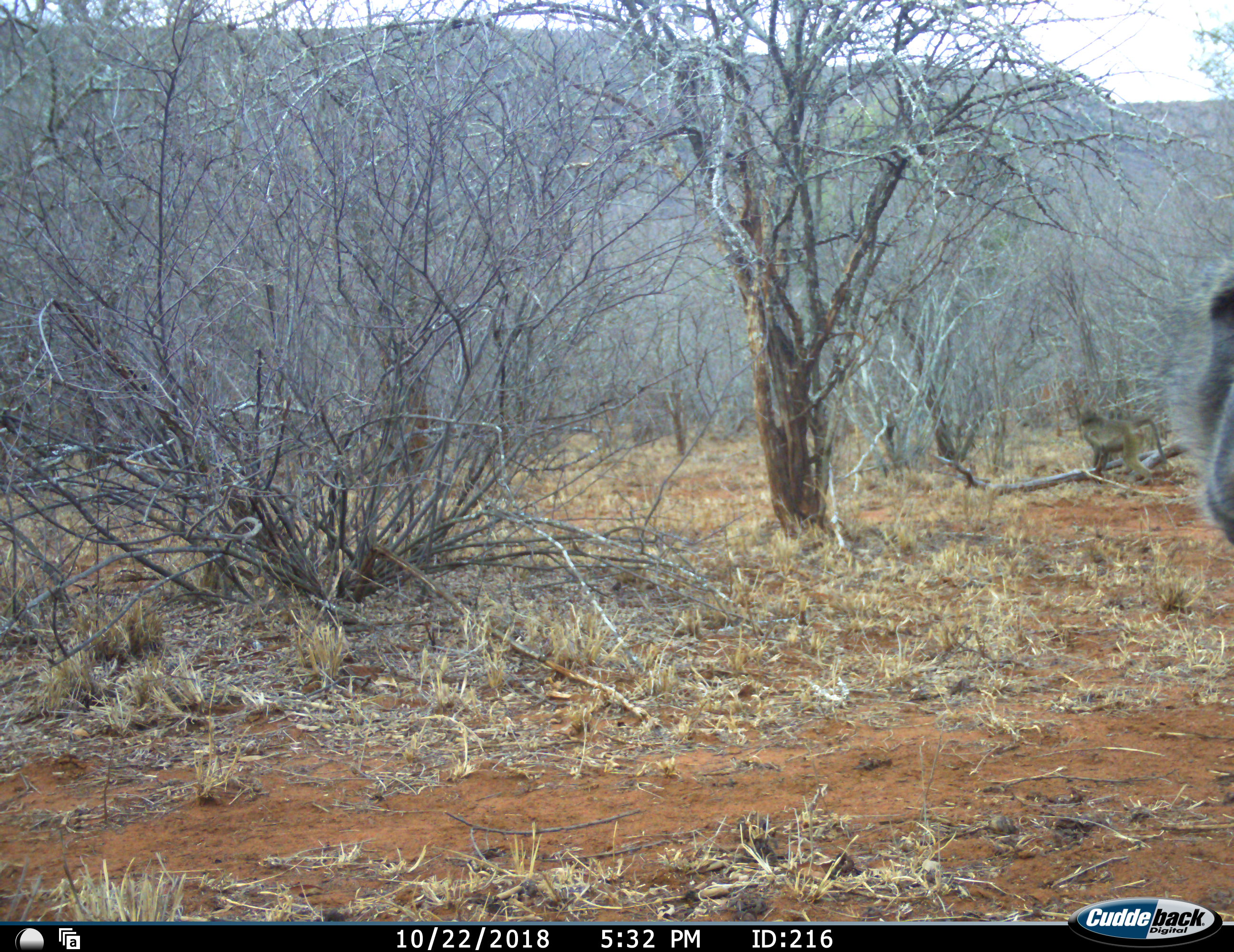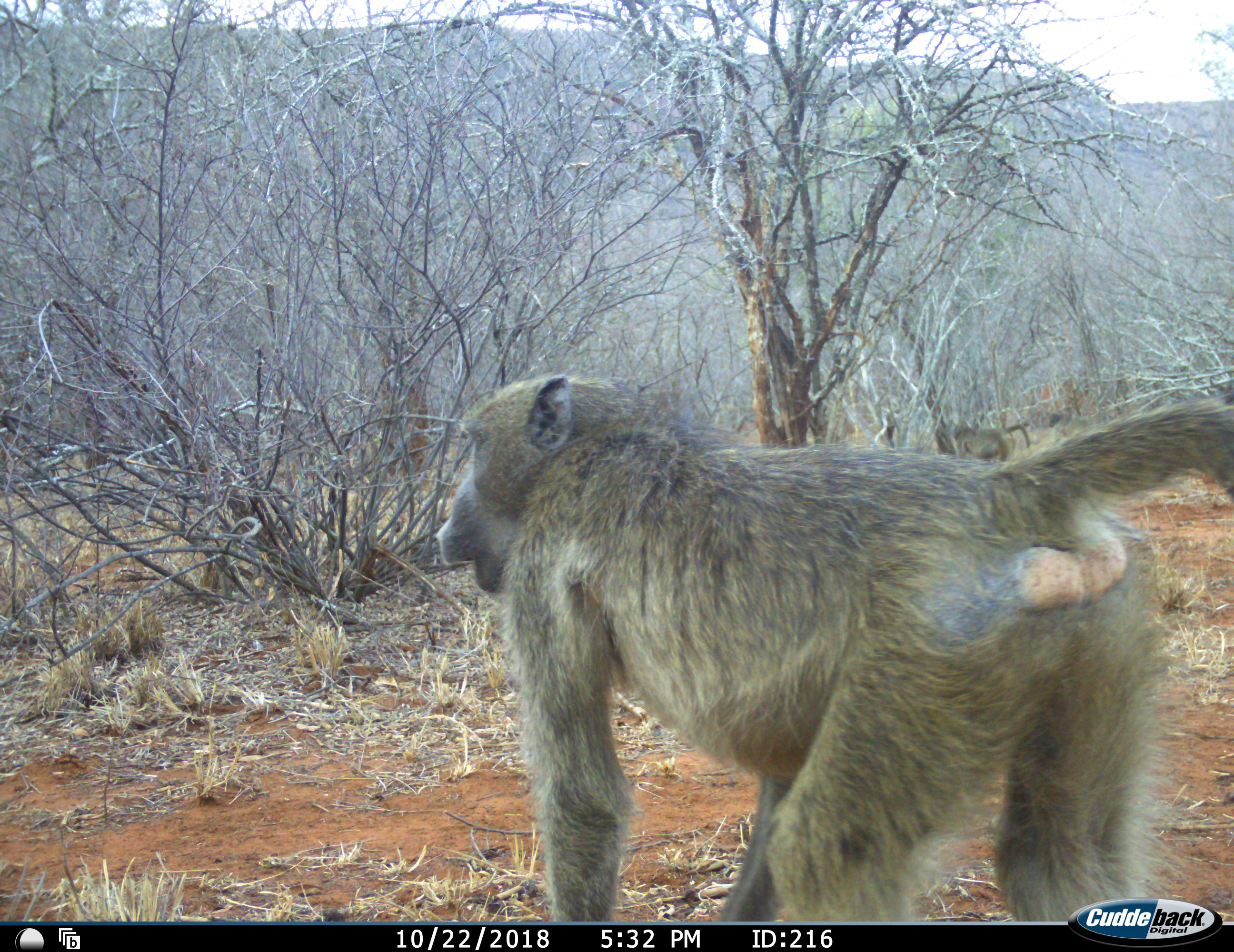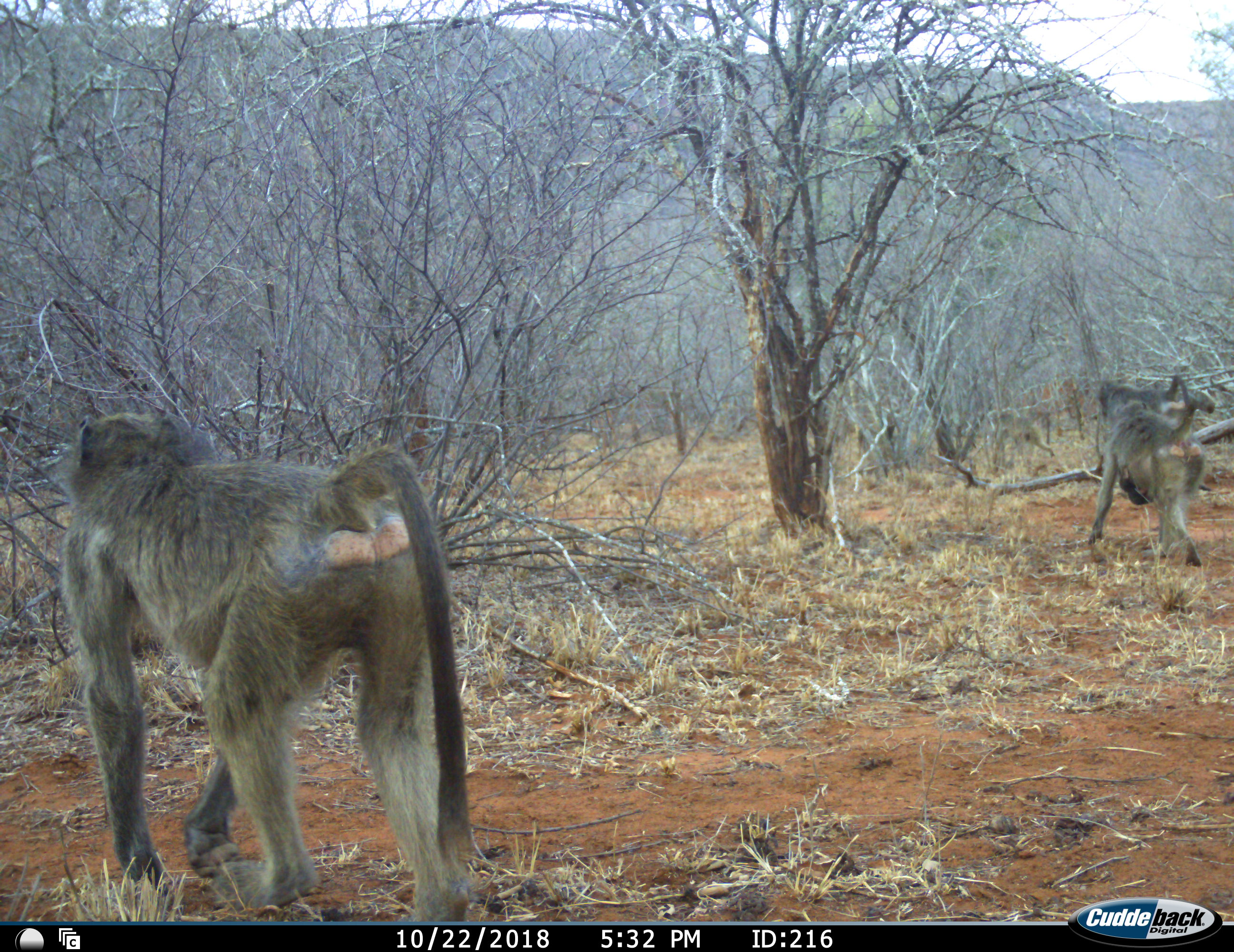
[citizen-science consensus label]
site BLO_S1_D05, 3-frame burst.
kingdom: Animalia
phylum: Chordata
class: Mammalia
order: Primates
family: Cercopithecidae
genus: Papio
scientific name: Papio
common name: baboon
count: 3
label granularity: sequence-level